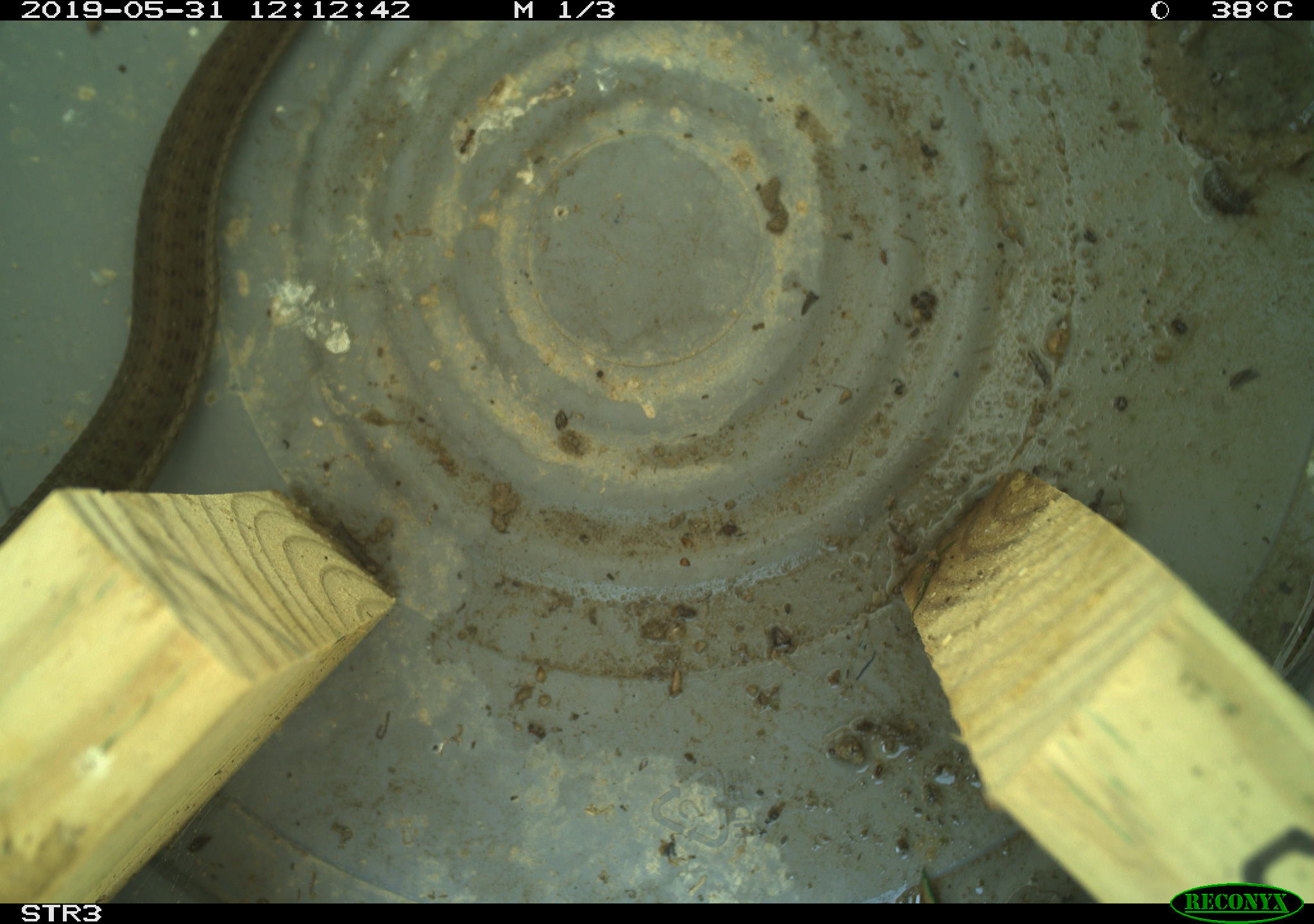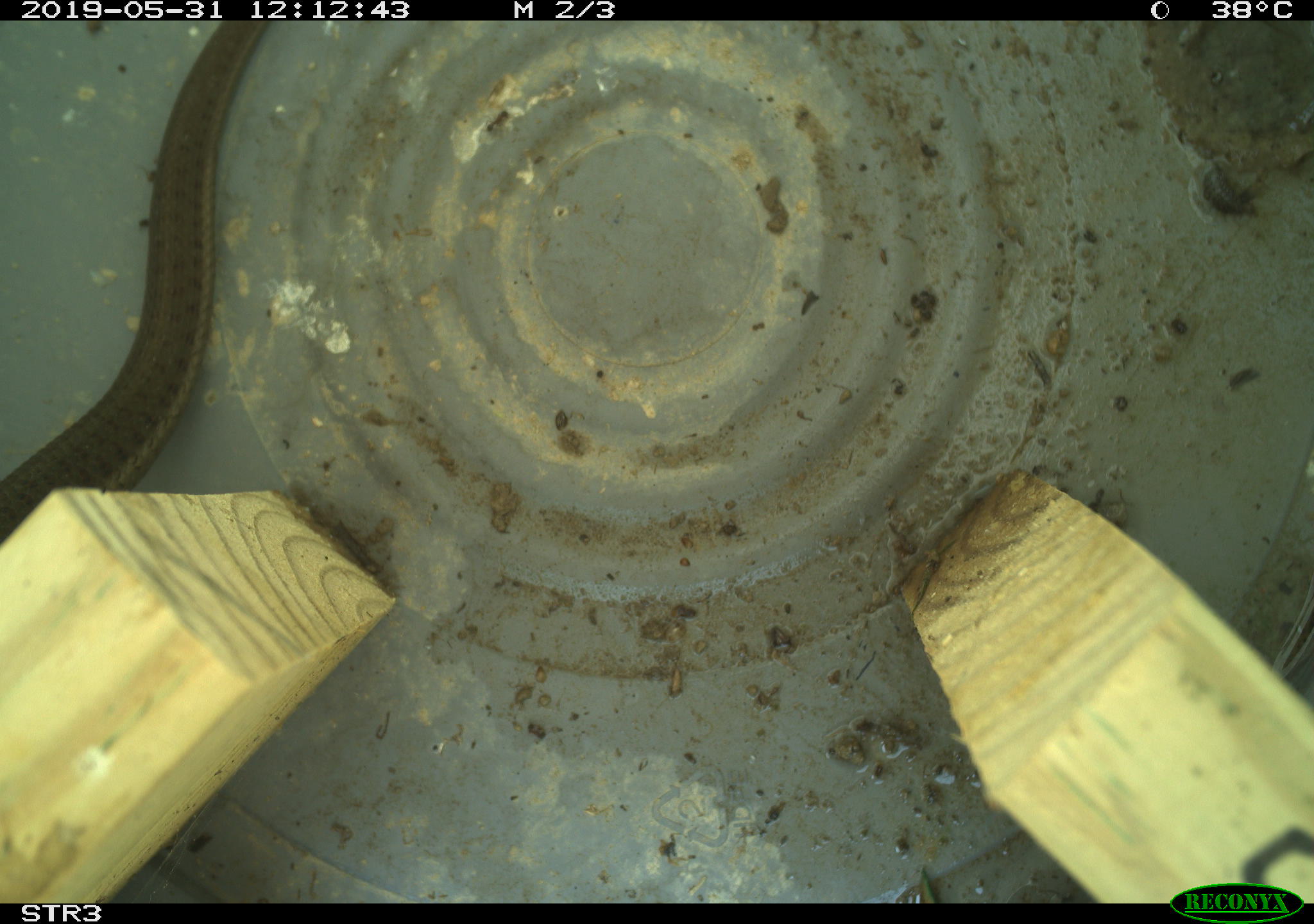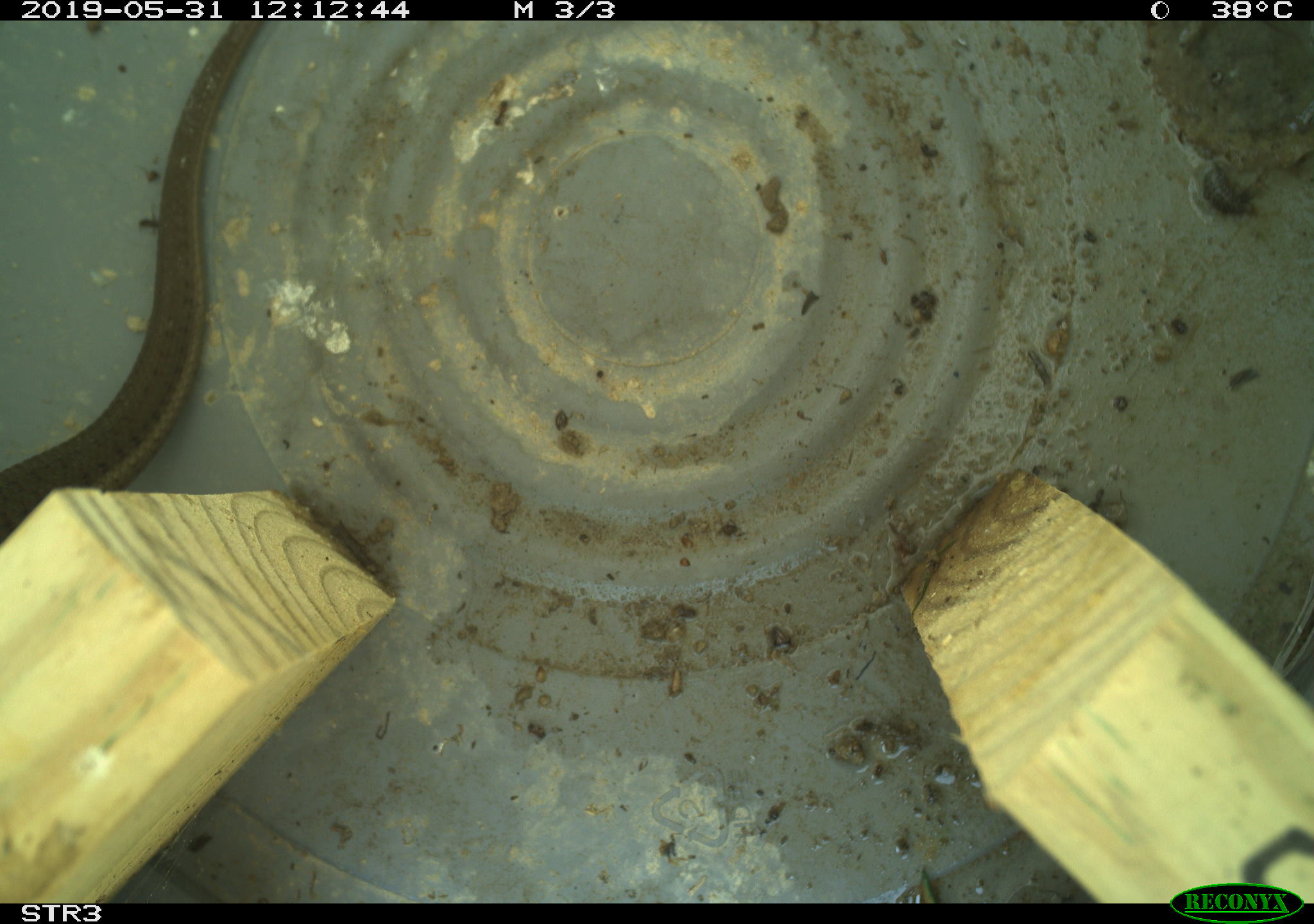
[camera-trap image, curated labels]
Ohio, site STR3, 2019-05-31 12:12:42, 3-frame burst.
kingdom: Animalia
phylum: Chordata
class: Reptilia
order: Squamata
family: Colubridae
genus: Thamnophis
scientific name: Thamnophis sirtalis sirtalis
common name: eastern gartersnake